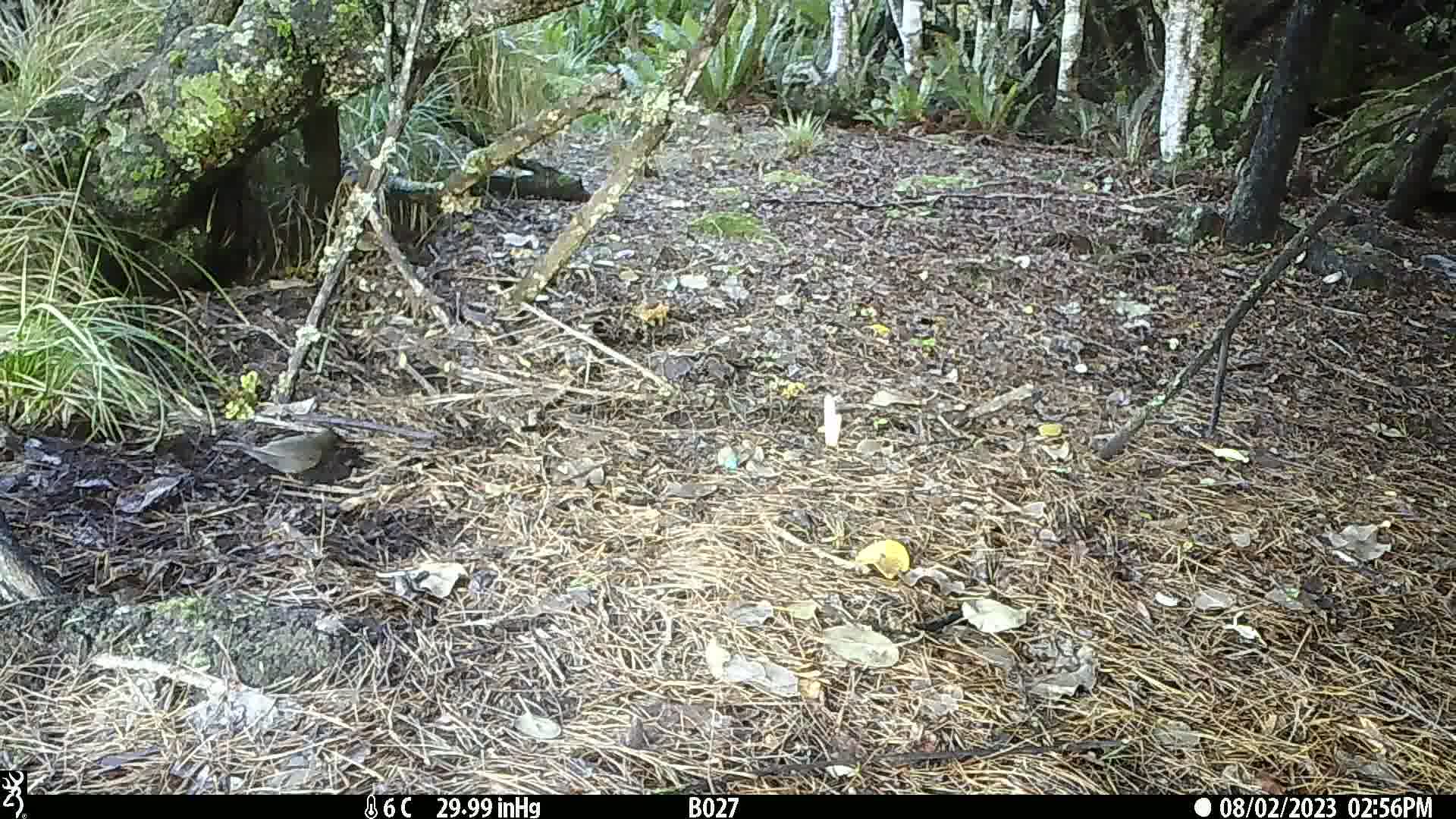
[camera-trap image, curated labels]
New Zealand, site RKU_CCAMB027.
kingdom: Animalia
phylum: Chordata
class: Aves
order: Passeriformes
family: Turdidae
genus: Turdus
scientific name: Turdus merula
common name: eurasian blackbird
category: blackbird